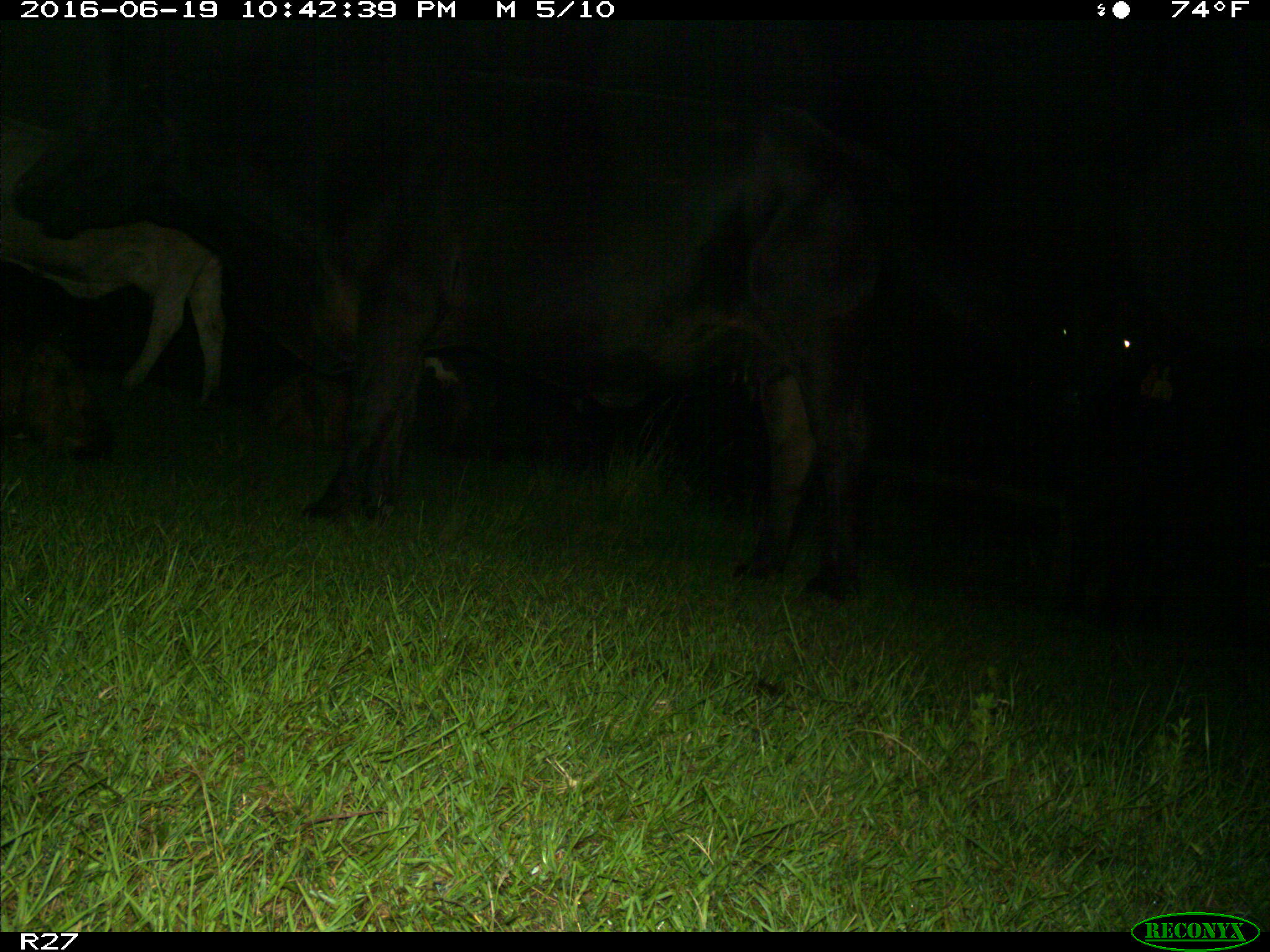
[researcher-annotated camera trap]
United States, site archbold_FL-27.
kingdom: Animalia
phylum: Chordata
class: Mammalia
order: Artiodactyla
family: Bovidae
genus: Bos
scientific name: Bos taurus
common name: domestic cow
Bos taurus (domestic cow).